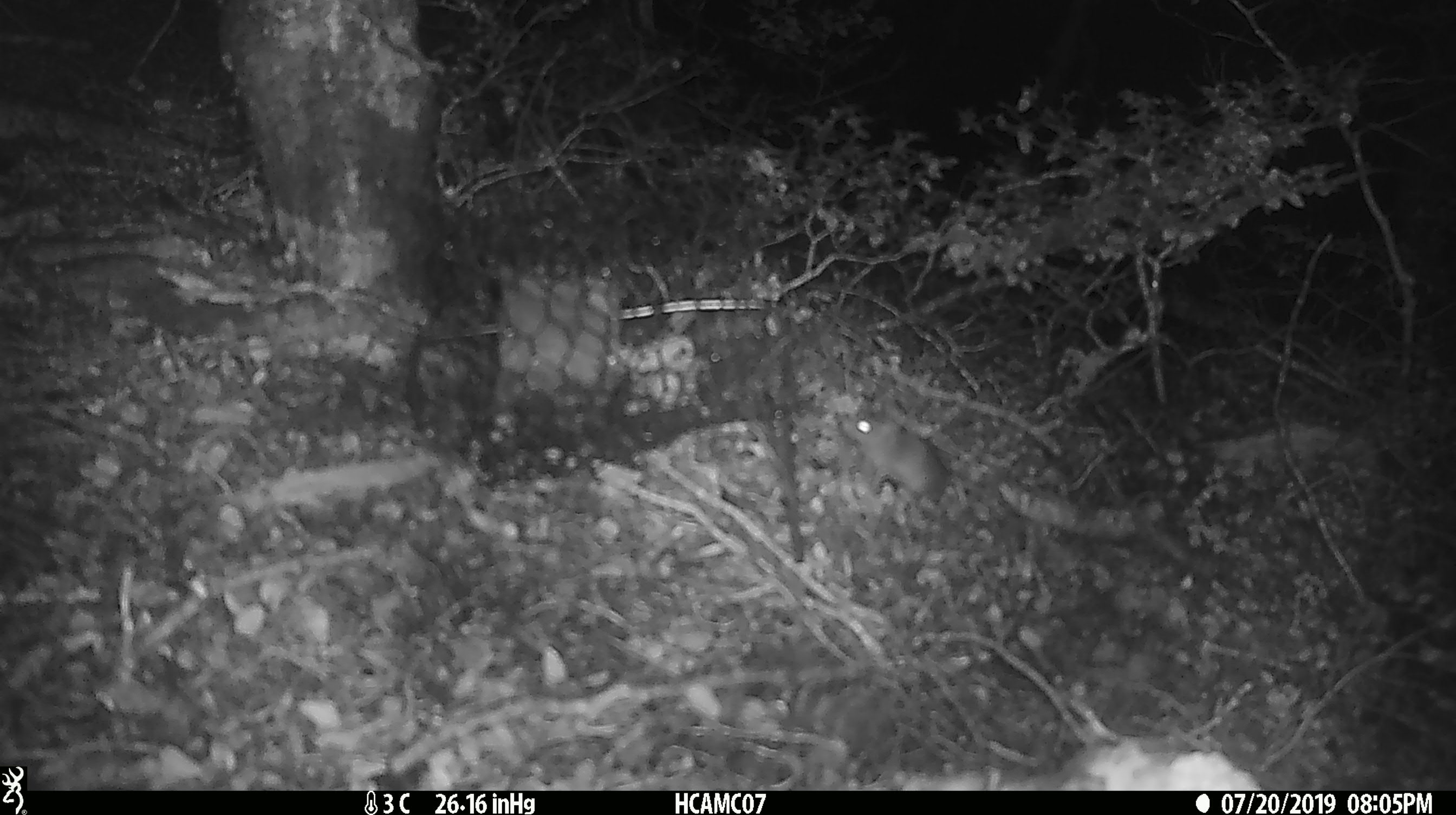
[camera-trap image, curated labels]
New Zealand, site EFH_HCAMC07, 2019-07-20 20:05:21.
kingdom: Animalia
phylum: Chordata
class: Mammalia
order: Rodentia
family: Muridae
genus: Mus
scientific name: Mus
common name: mouse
Mouse (Mus).